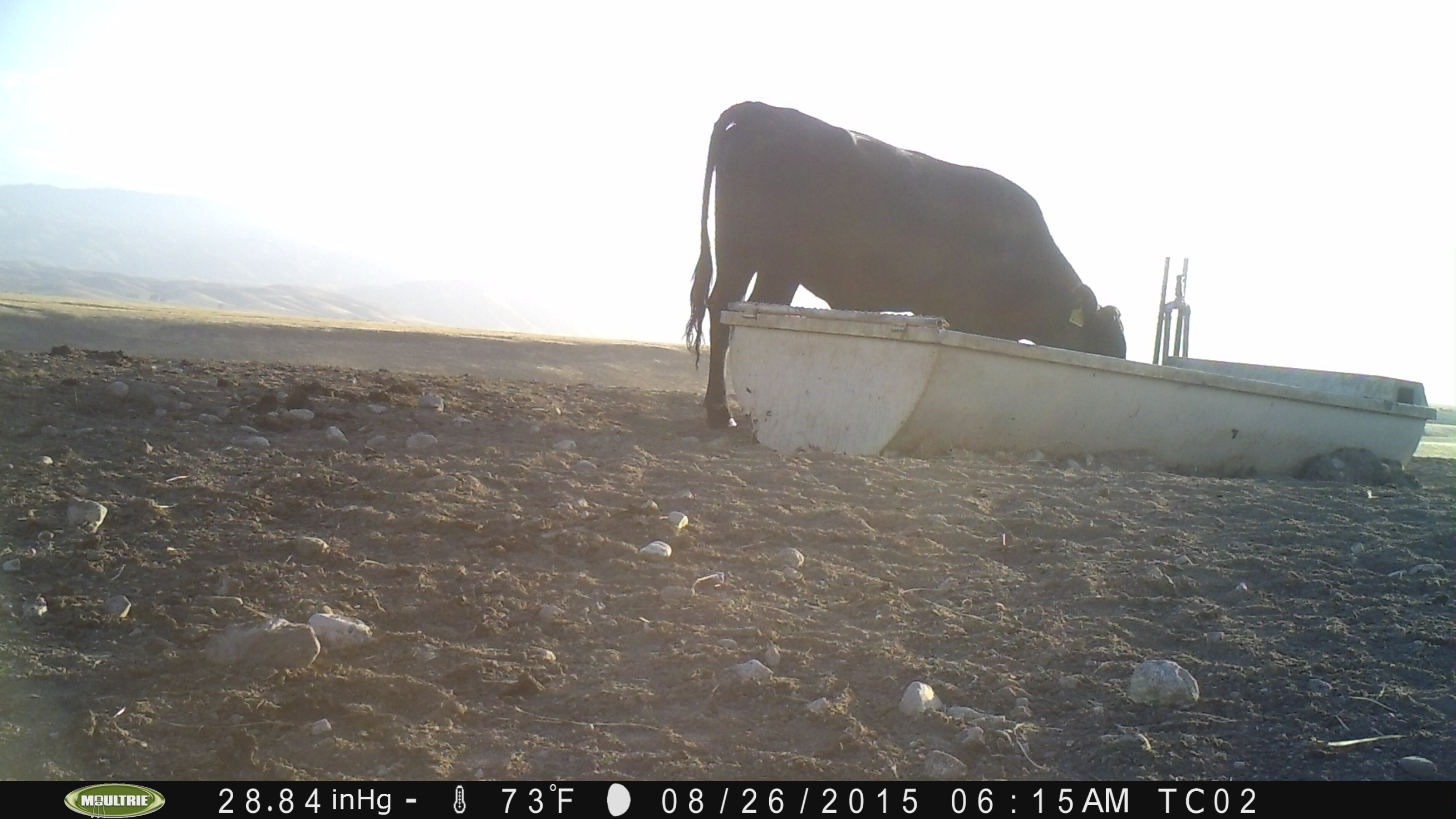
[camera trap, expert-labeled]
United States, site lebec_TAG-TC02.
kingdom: Animalia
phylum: Chordata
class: Mammalia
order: Artiodactyla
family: Bovidae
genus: Bos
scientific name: Bos taurus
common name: domestic cow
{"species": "Bos taurus (domestic cow)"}